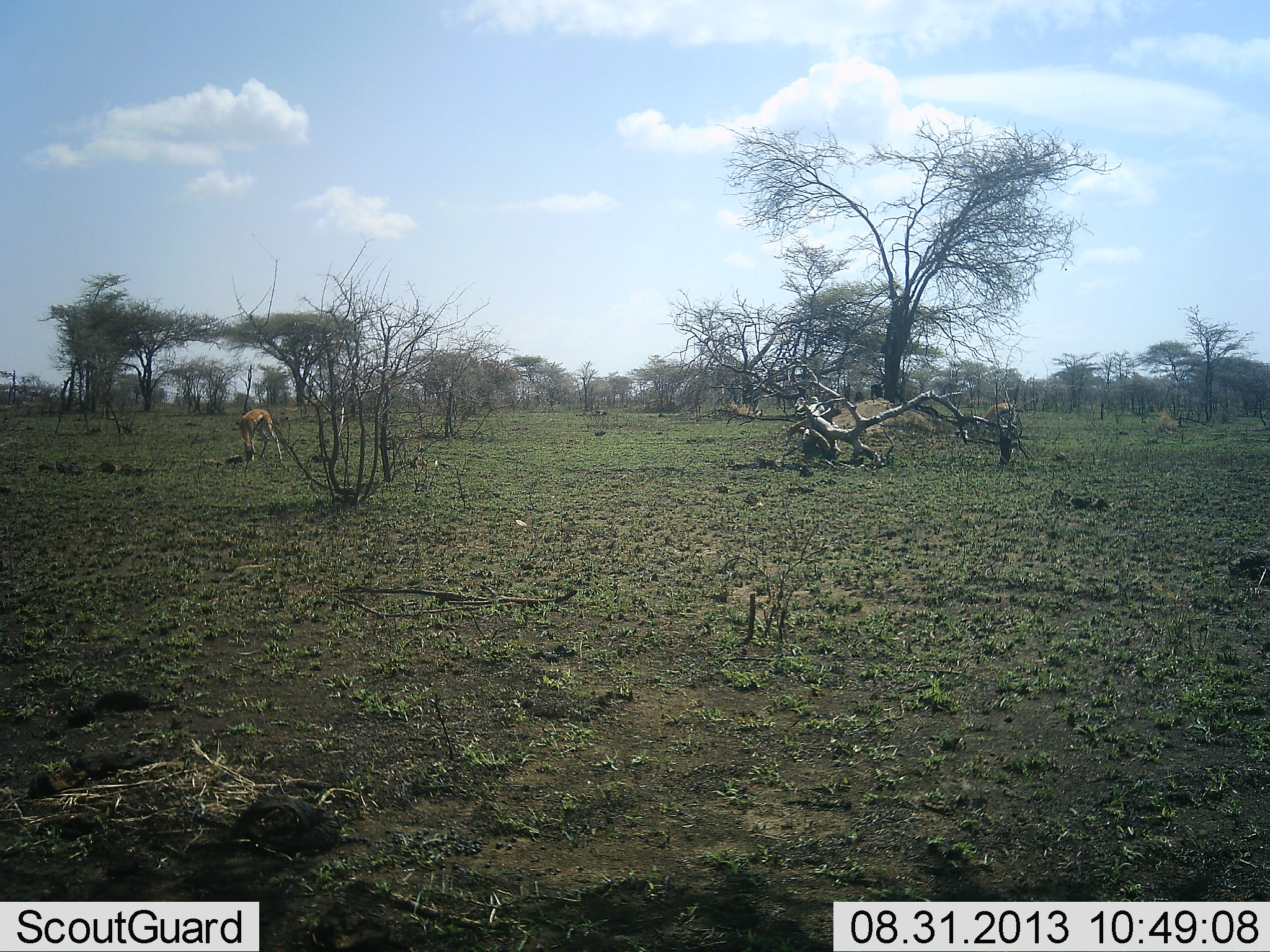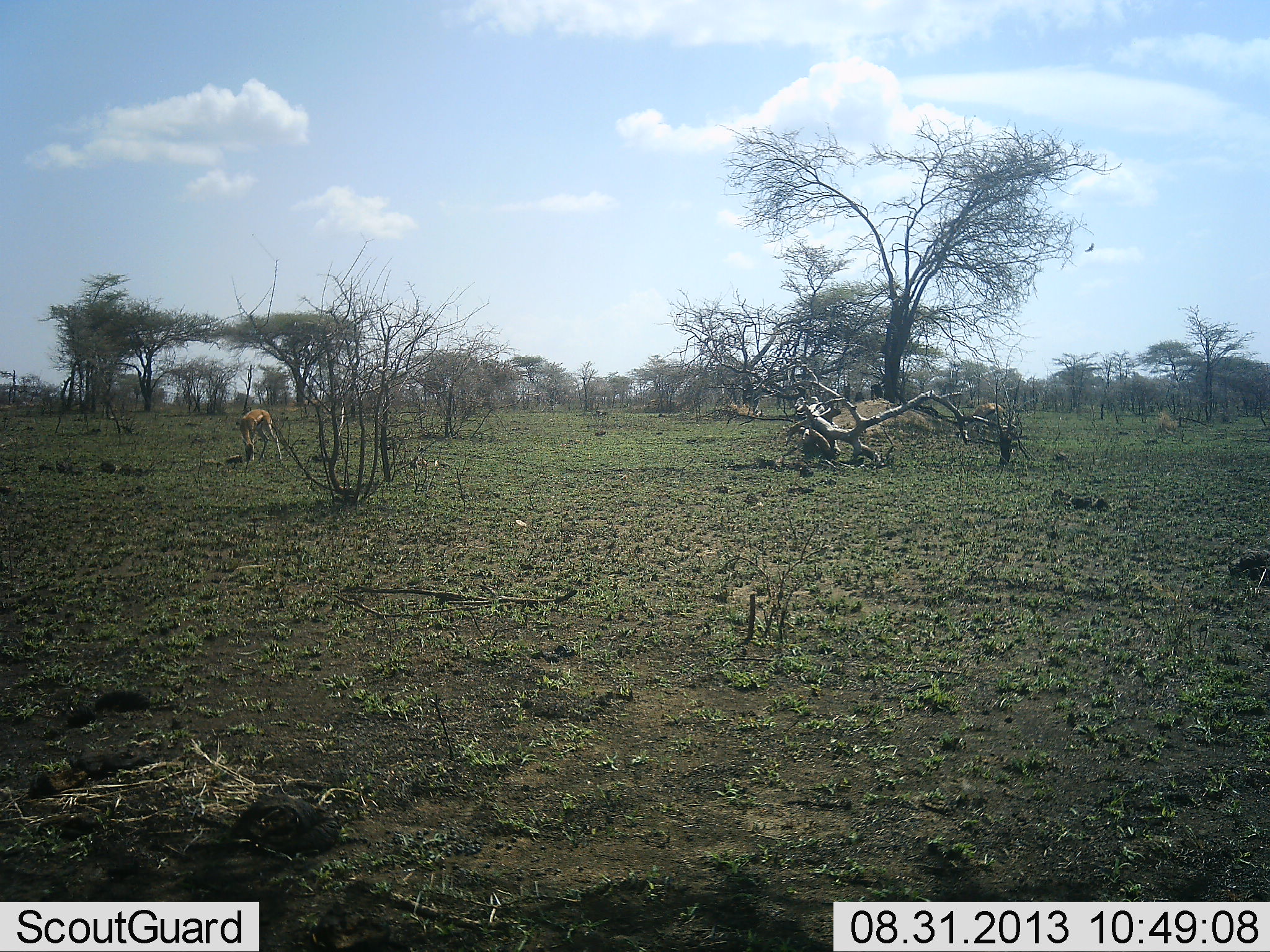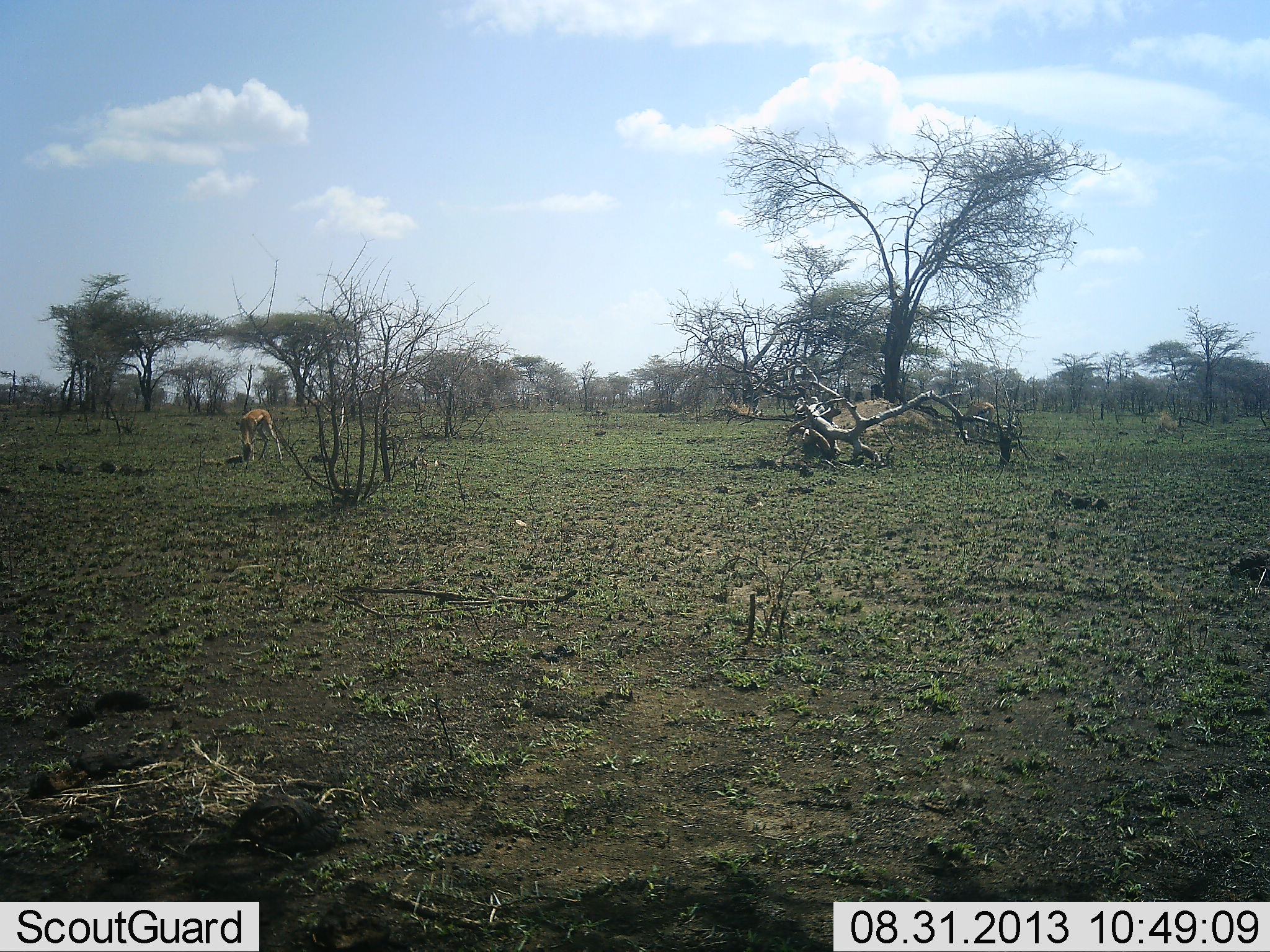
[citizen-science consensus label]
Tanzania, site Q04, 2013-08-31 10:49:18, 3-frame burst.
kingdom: Animalia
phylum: Chordata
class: Mammalia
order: Artiodactyla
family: Bovidae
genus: Eudorcas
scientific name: Eudorcas thomsonii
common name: thomson's gazelle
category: gazellethomsons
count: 2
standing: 64%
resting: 0%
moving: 36%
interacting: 0%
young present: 0%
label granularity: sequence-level